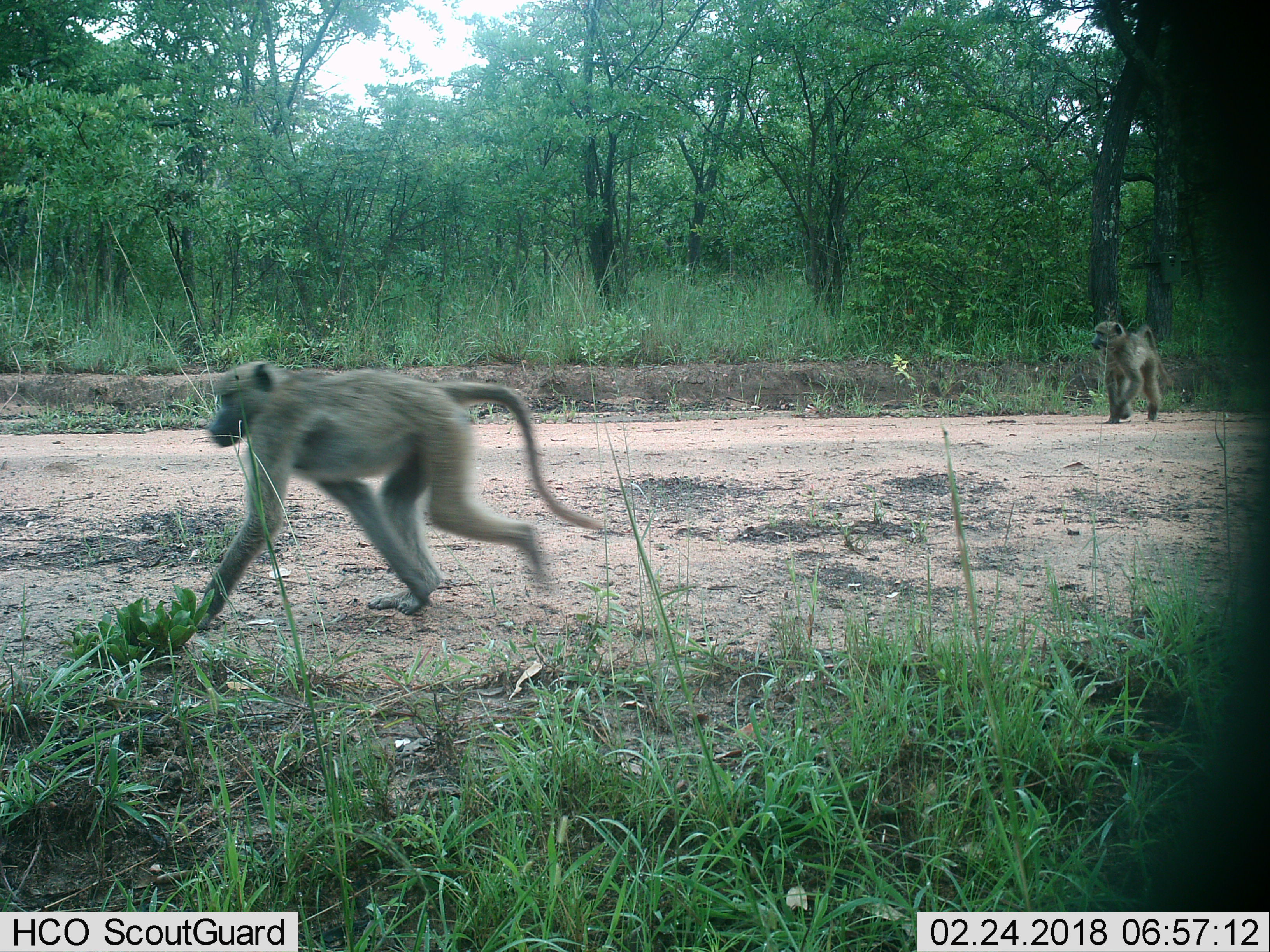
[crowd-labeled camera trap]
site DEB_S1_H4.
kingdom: Animalia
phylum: Chordata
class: Mammalia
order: Primates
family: Cercopithecidae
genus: Papio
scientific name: Papio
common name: baboon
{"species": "baboon (Papio)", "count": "2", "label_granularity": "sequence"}